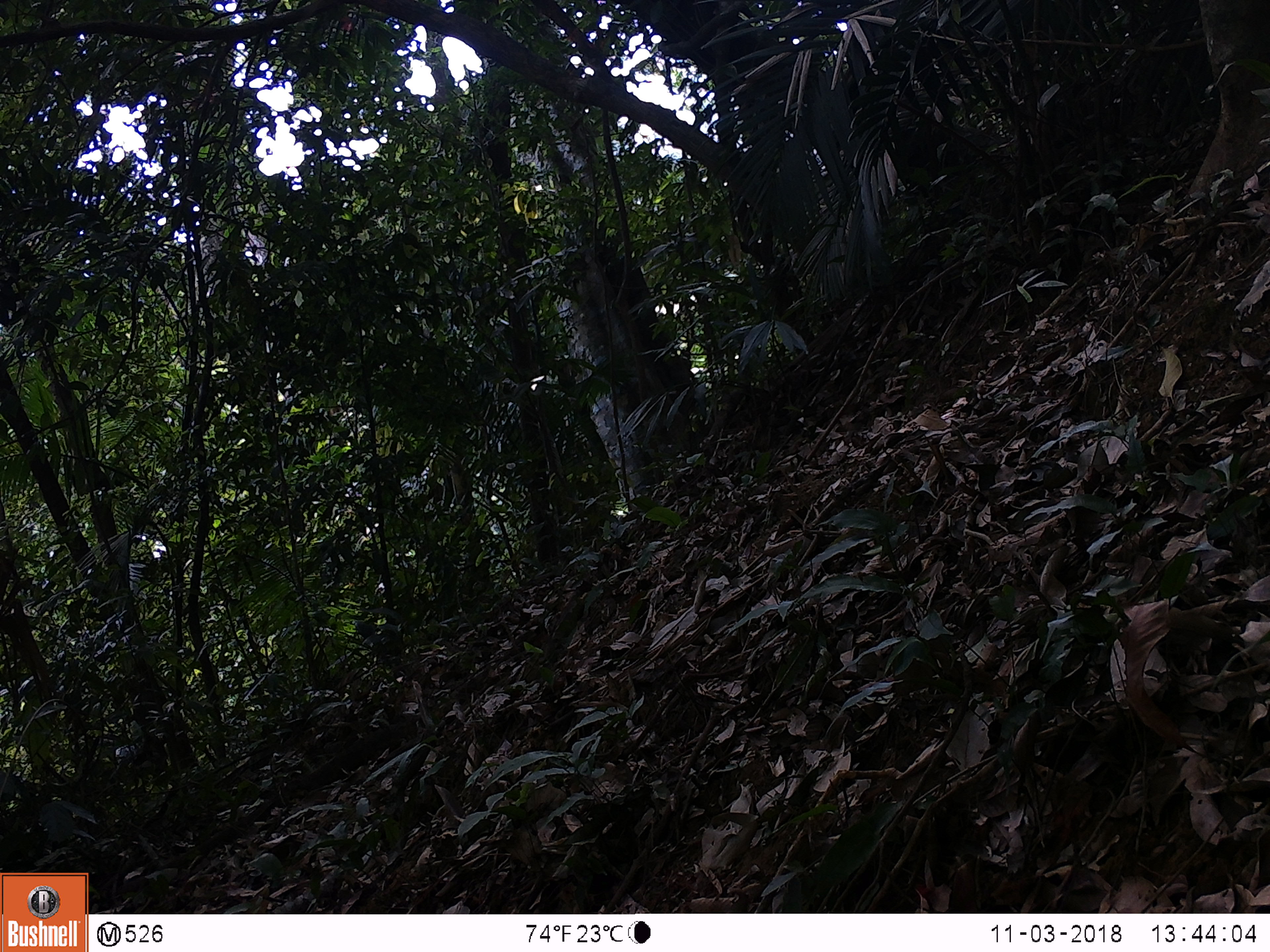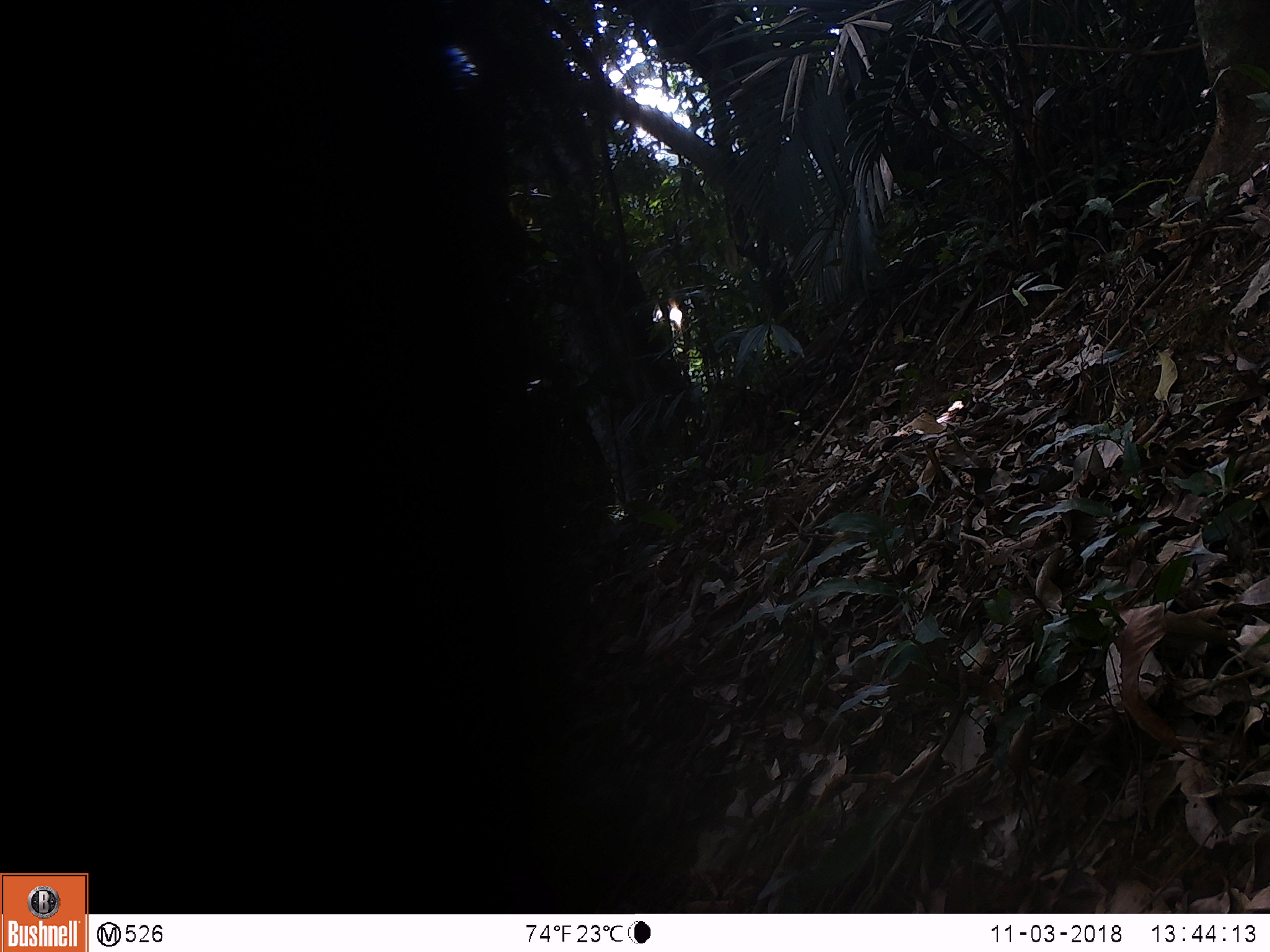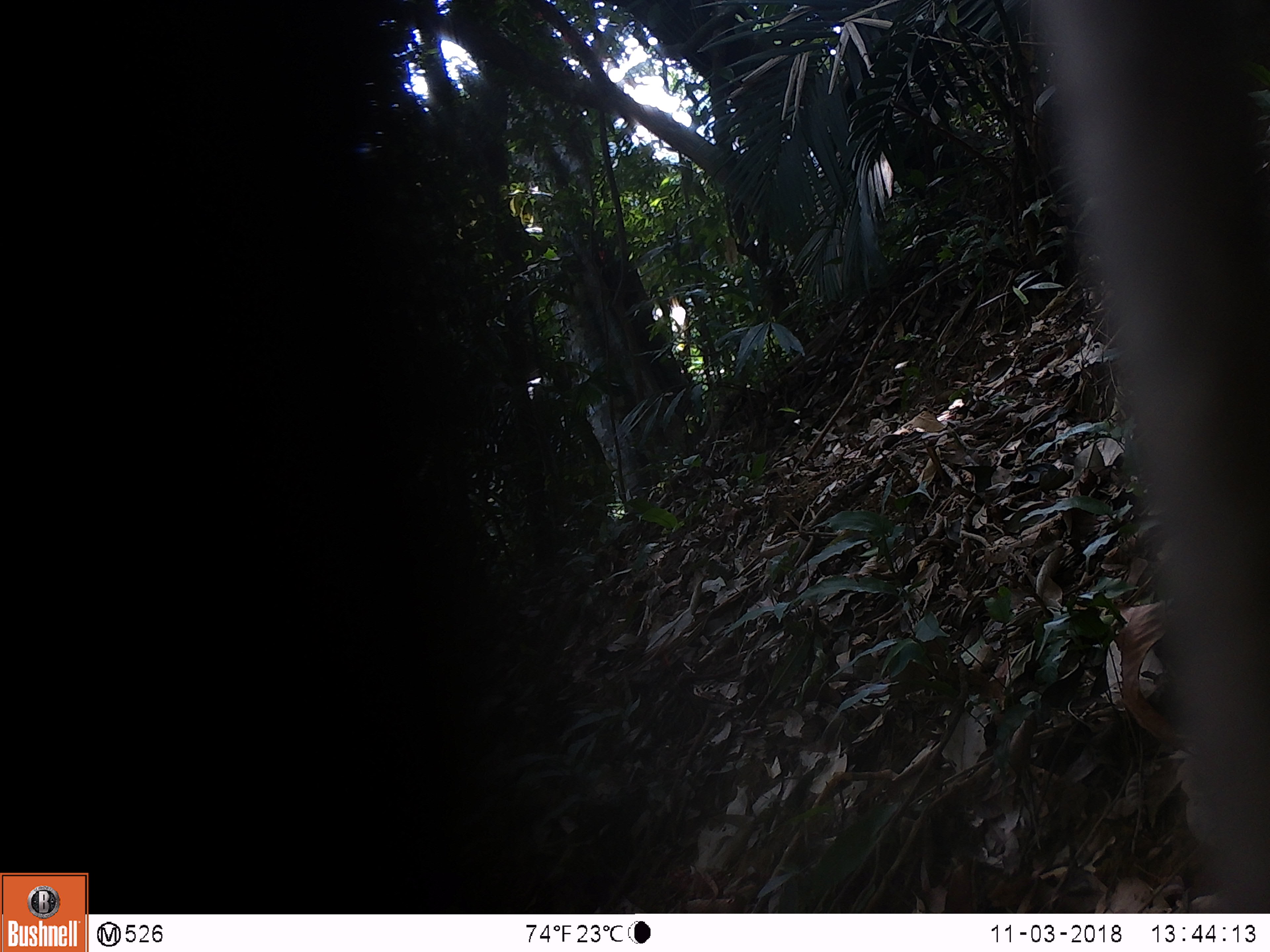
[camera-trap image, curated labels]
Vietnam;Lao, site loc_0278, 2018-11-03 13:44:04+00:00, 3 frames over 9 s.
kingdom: Animalia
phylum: Chordata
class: Mammalia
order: Primates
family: Cercopithecidae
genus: Macaca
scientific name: Macaca nemestrina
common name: pig-tailed macaque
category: pig tailed macaque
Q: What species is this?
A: Pig tailed macaque (pig-tailed macaque) (Macaca nemestrina).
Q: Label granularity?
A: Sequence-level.